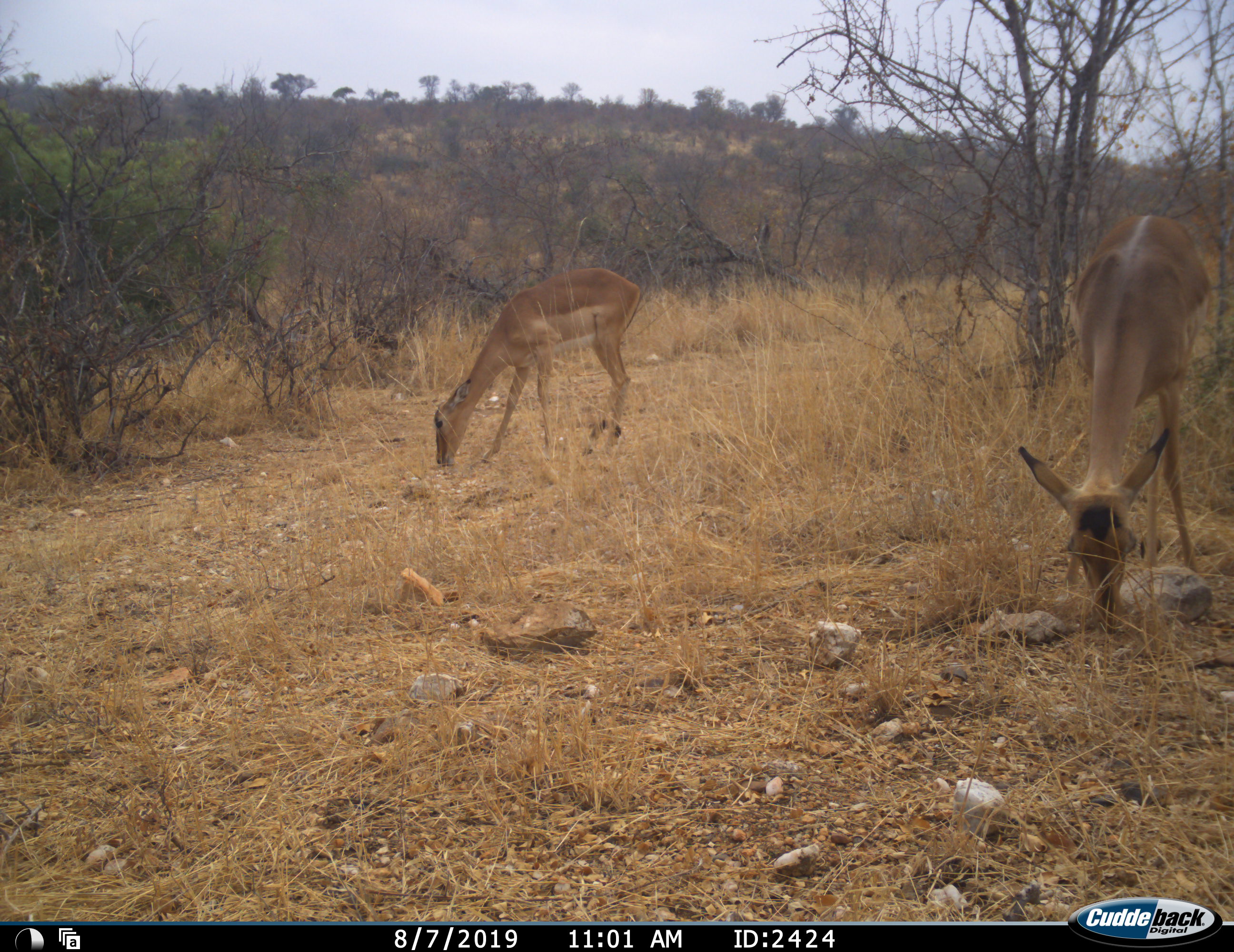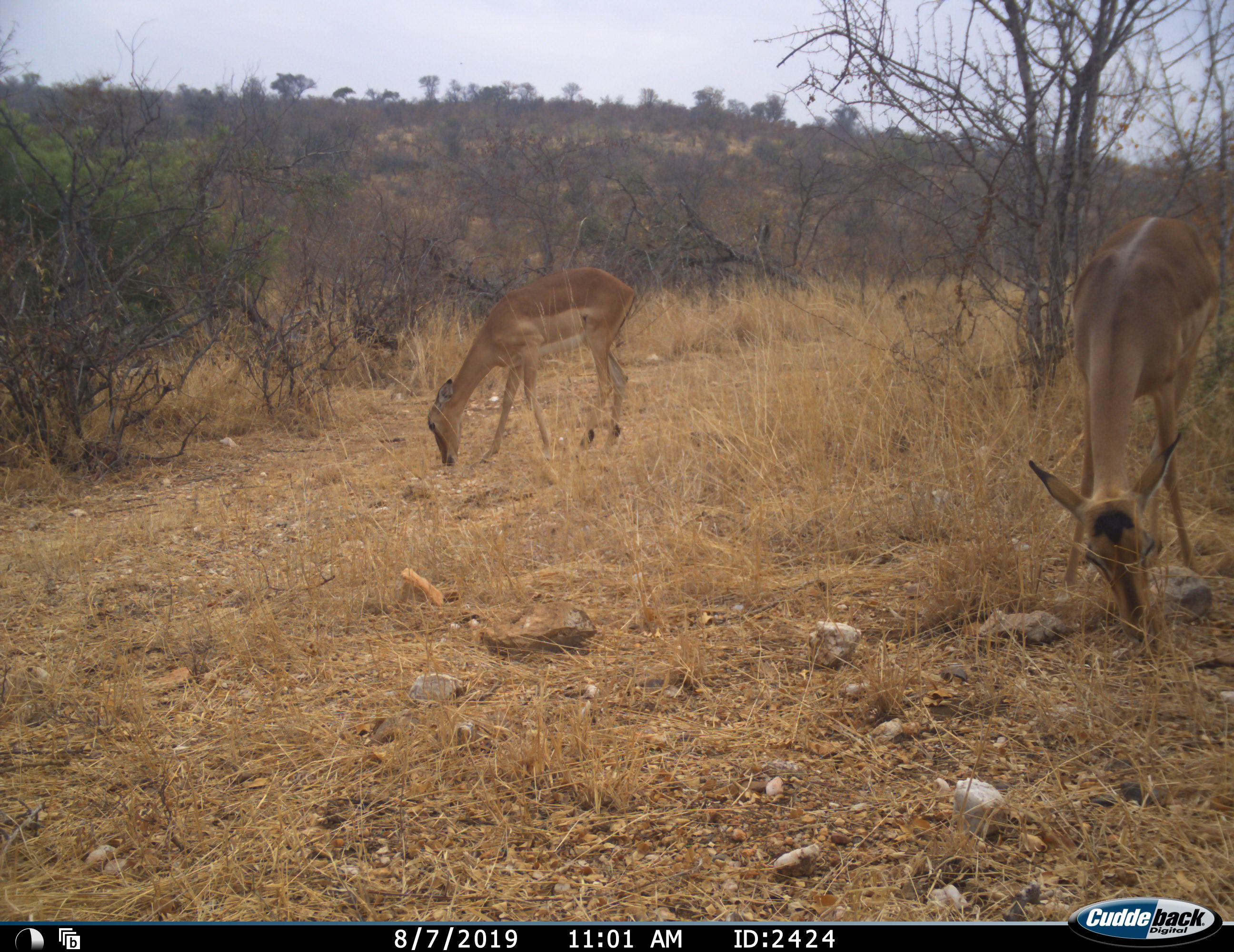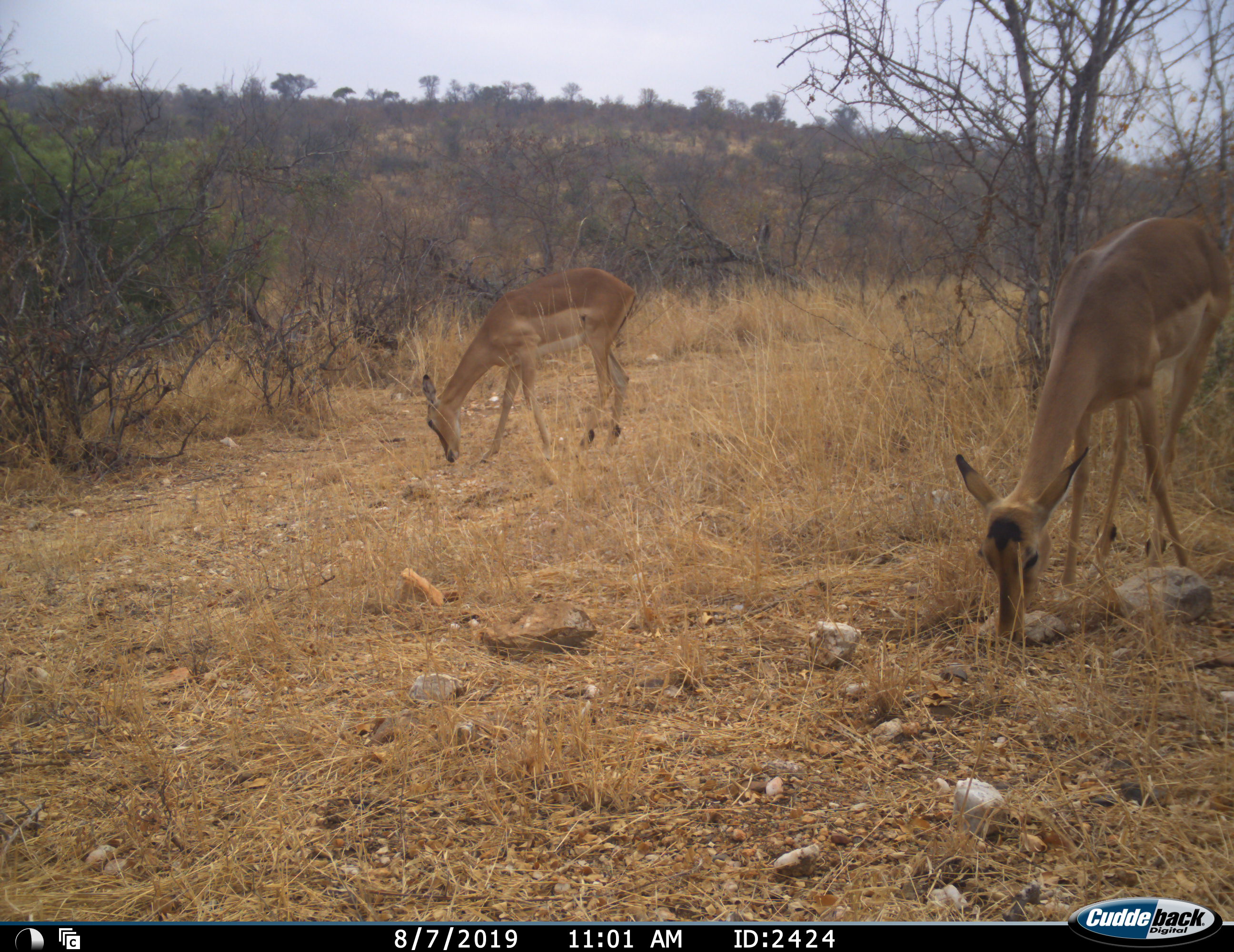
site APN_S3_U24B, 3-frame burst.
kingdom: Animalia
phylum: Chordata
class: Mammalia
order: Artiodactyla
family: Bovidae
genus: Aepyceros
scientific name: Aepyceros melampus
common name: impala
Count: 2.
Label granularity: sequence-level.